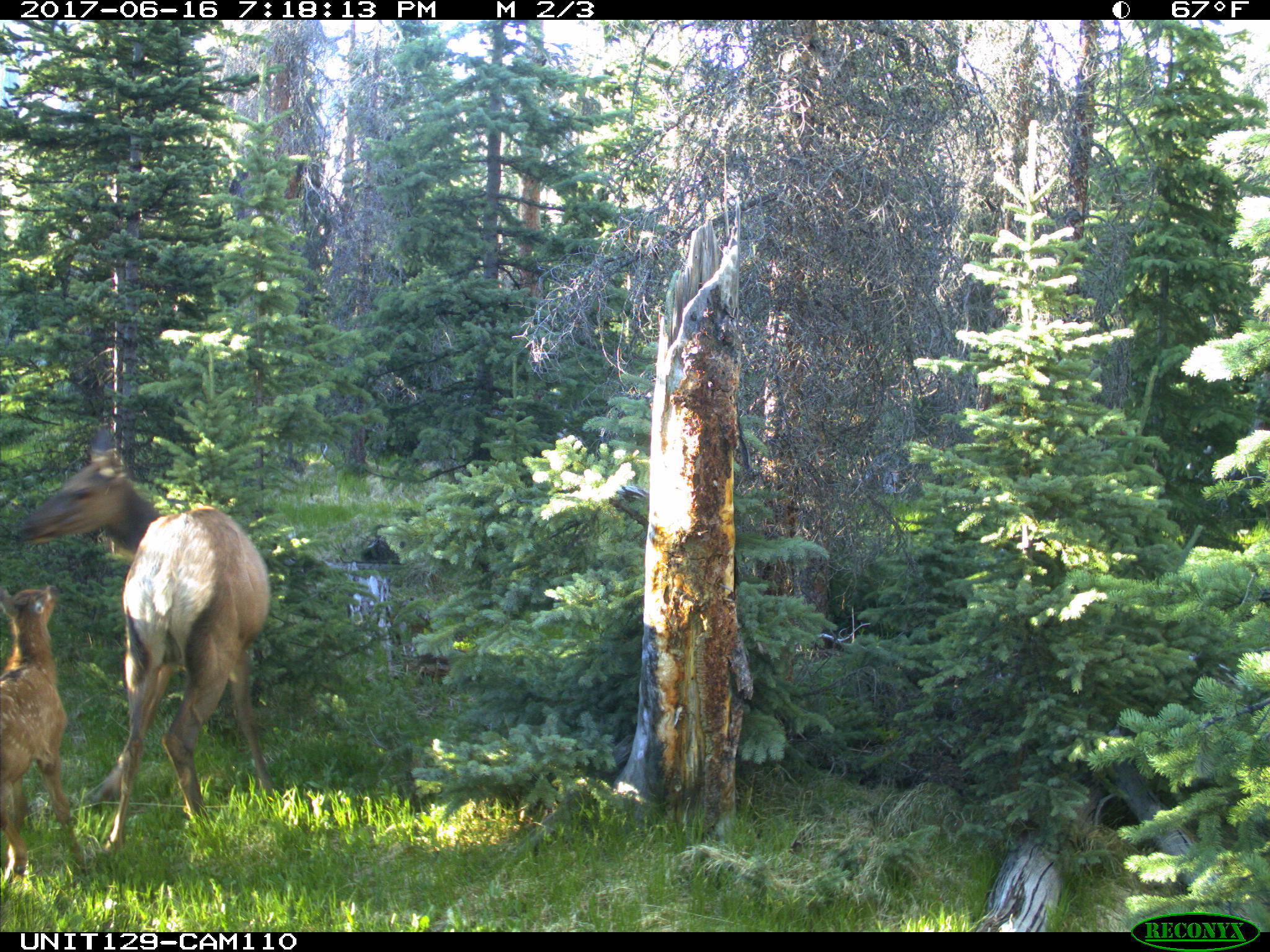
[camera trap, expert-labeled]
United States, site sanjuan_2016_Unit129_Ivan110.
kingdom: Animalia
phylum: Chordata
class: Mammalia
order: Artiodactyla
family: Cervidae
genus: Cervus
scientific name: Cervus elaphus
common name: red deer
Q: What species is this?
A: Cervus elaphus (red deer).